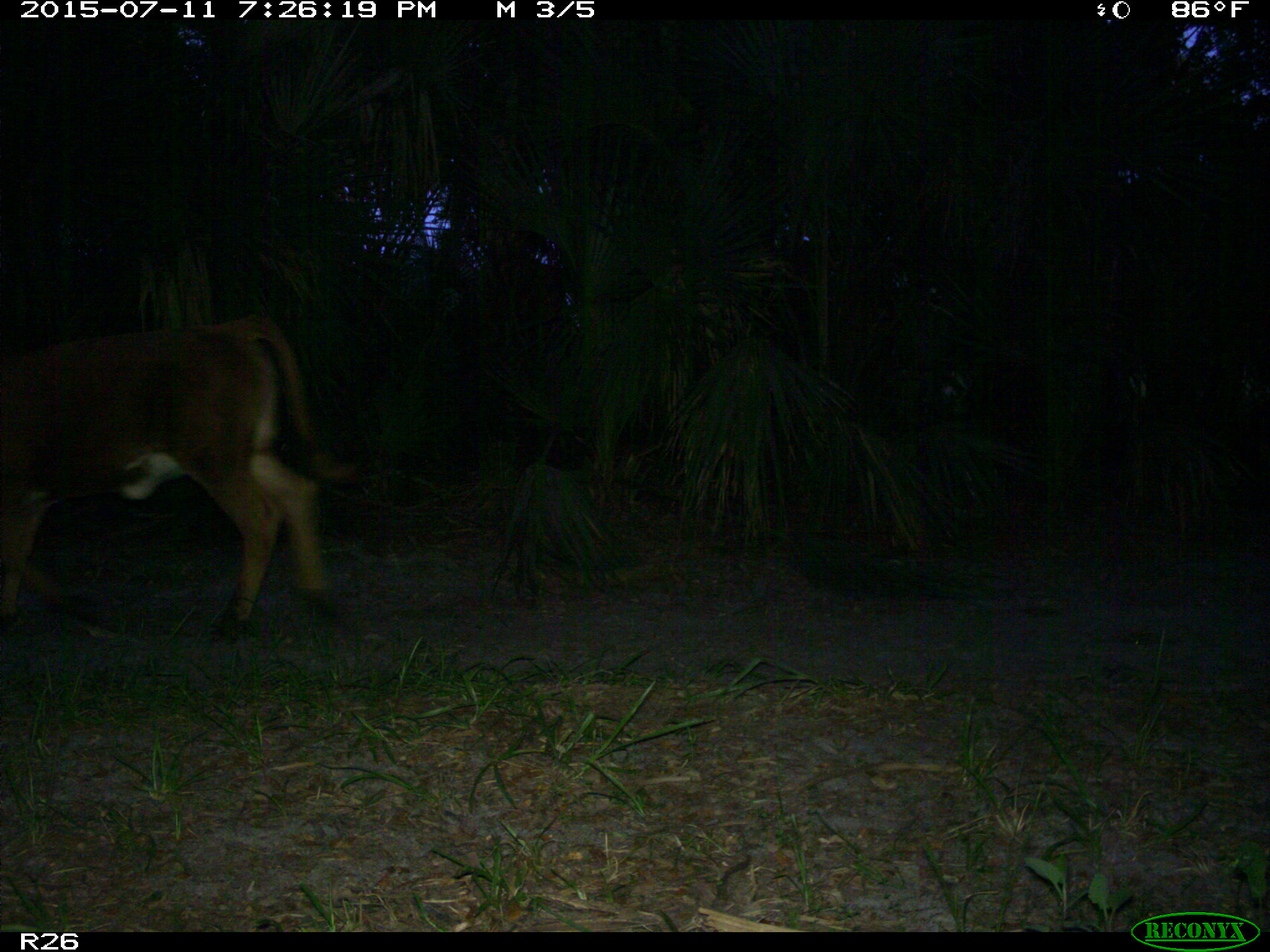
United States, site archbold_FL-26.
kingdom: Animalia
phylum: Chordata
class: Mammalia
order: Artiodactyla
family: Bovidae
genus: Bos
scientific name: Bos taurus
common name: domestic cow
Bos taurus (domestic cow).